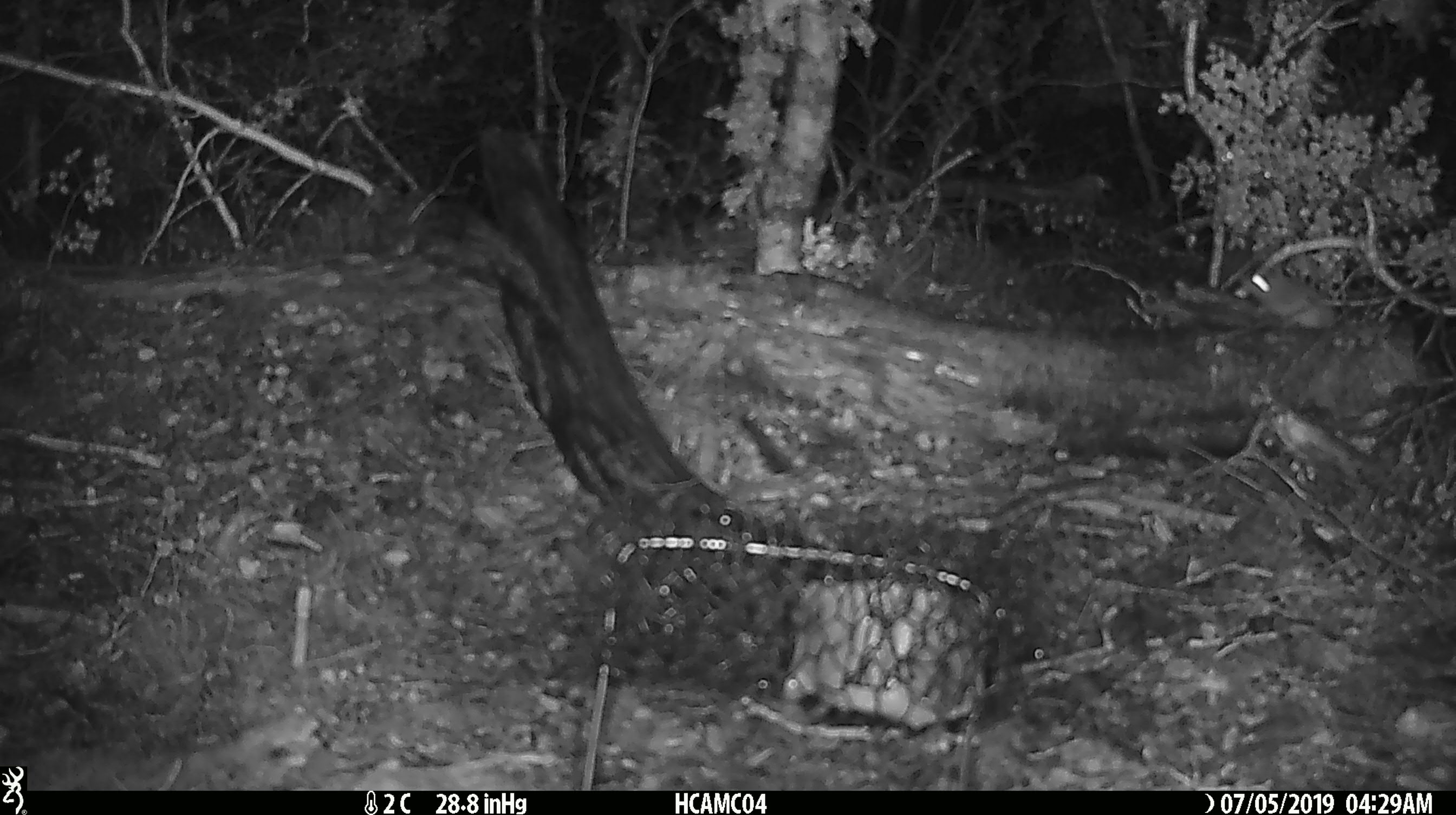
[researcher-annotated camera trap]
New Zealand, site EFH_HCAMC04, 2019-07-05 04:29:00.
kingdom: Animalia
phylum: Chordata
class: Mammalia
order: Rodentia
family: Muridae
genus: Mus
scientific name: Mus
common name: mouse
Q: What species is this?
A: Mouse (Mus).